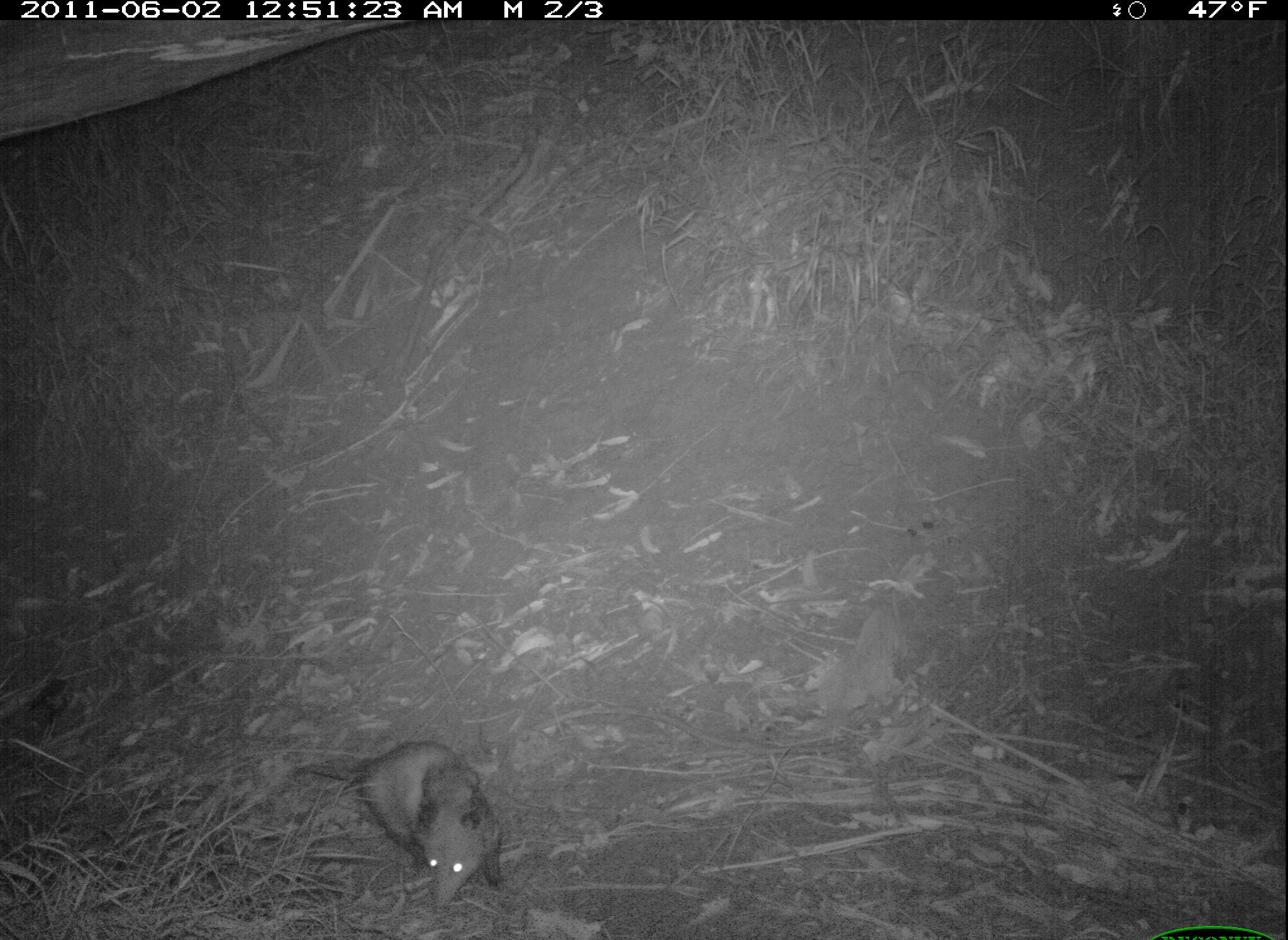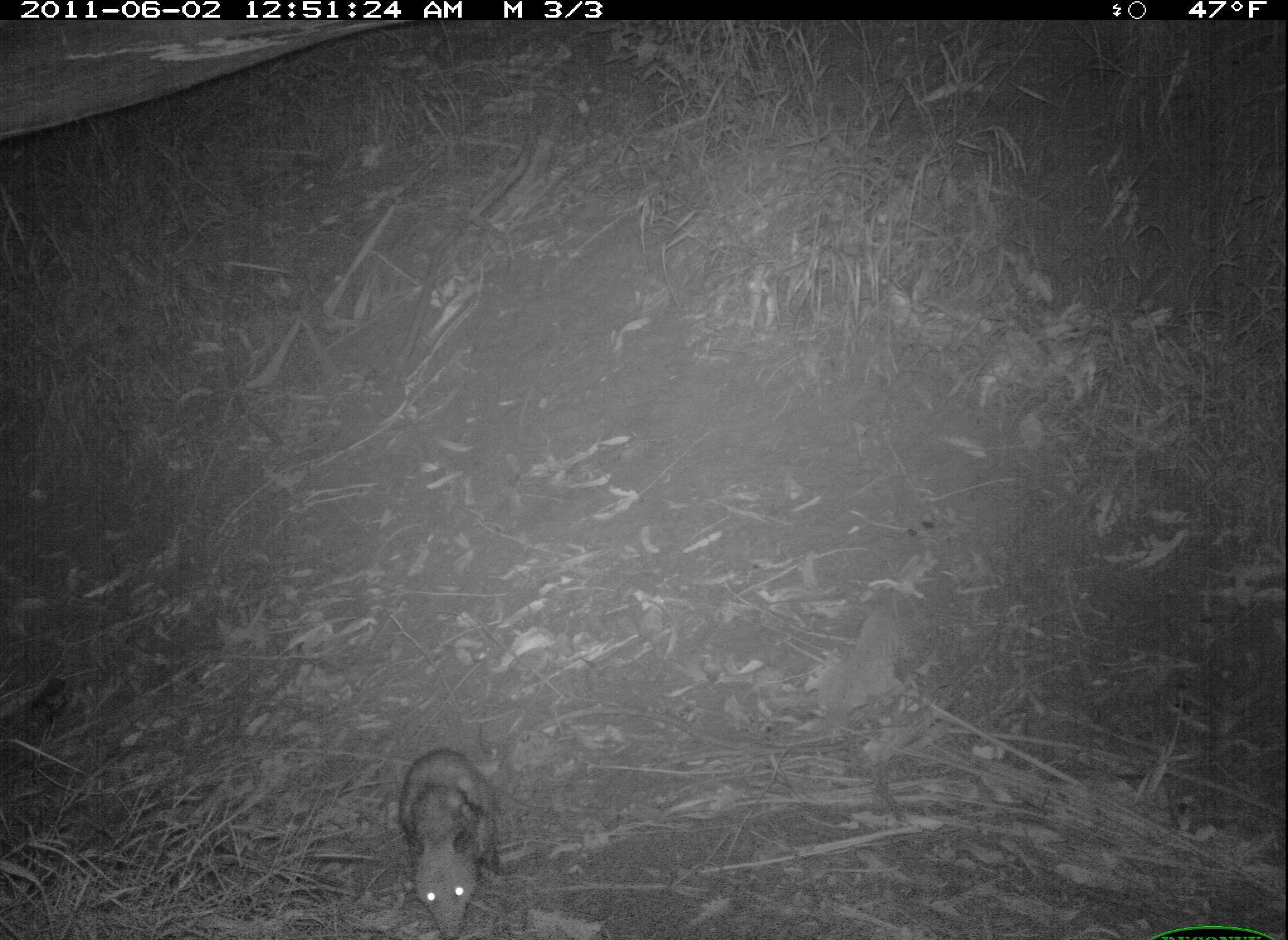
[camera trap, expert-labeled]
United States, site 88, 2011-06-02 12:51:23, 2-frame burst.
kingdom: Animalia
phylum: Chordata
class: Mammalia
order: Didelphimorphia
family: Didelphidae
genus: Didelphis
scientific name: Didelphis virginiana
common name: virginia opossum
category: opossum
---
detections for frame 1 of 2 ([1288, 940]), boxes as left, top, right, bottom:
opossum: 295, 734, 517, 912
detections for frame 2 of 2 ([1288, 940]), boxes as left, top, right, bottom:
opossum: 385, 736, 528, 940